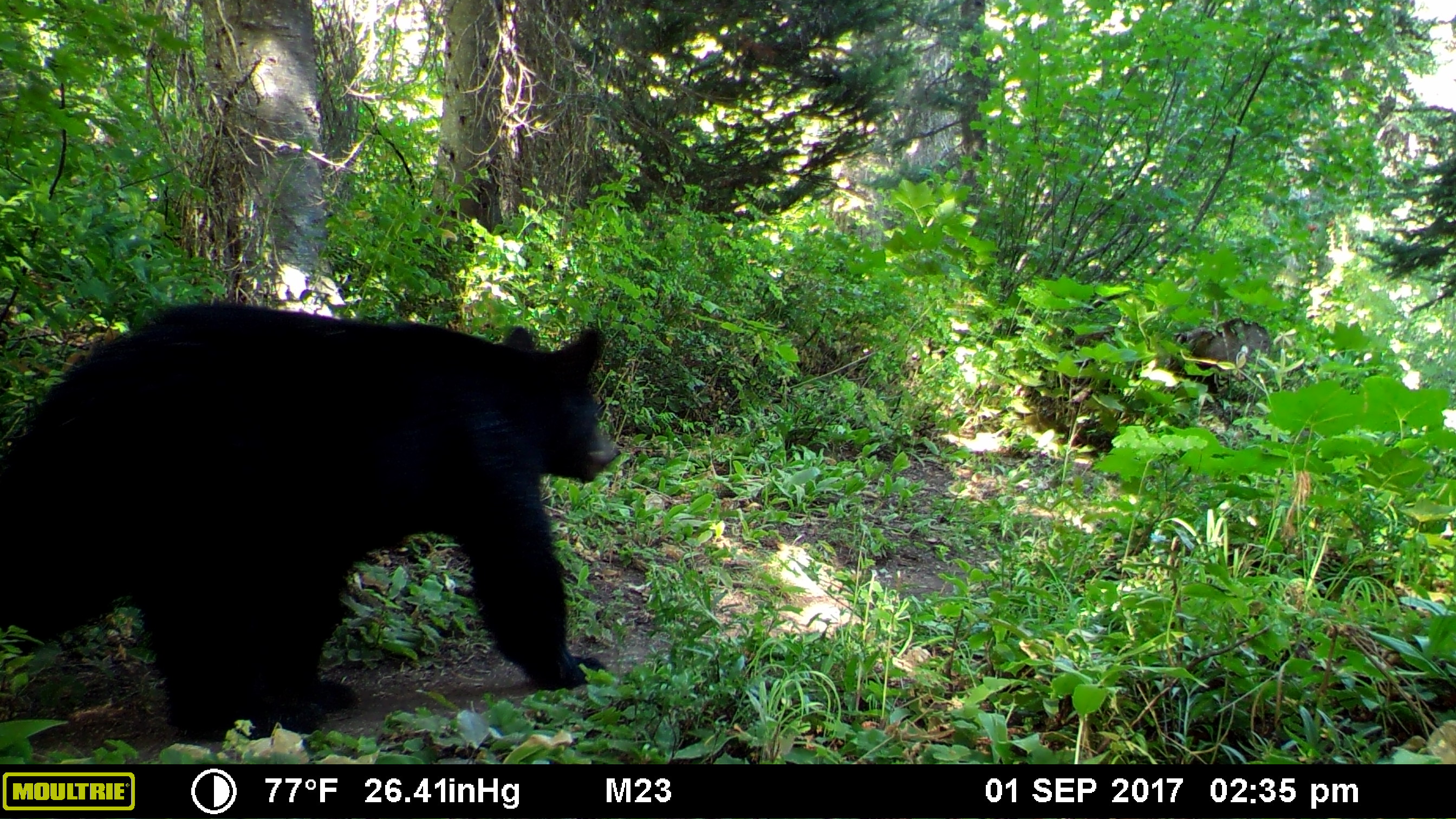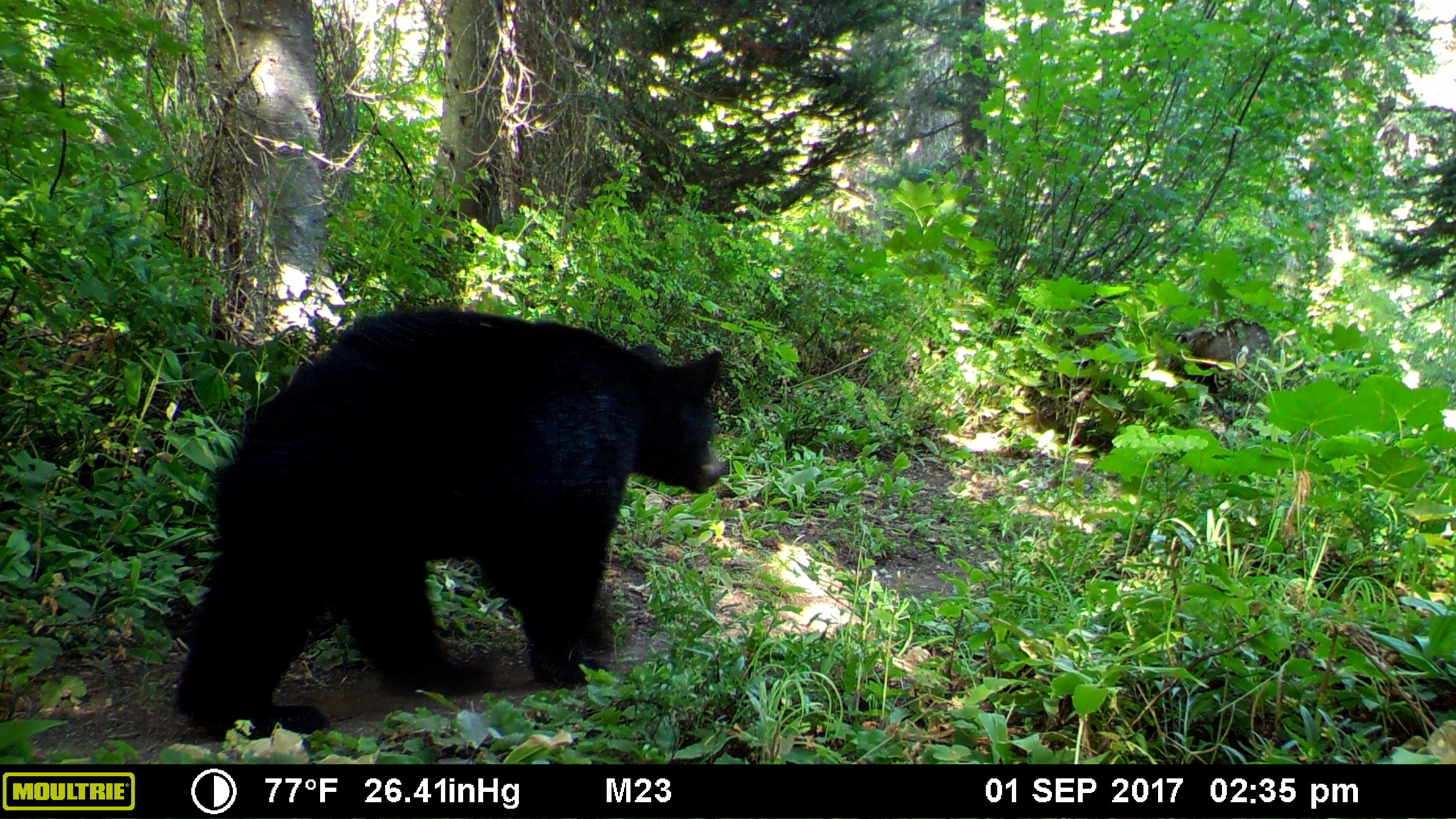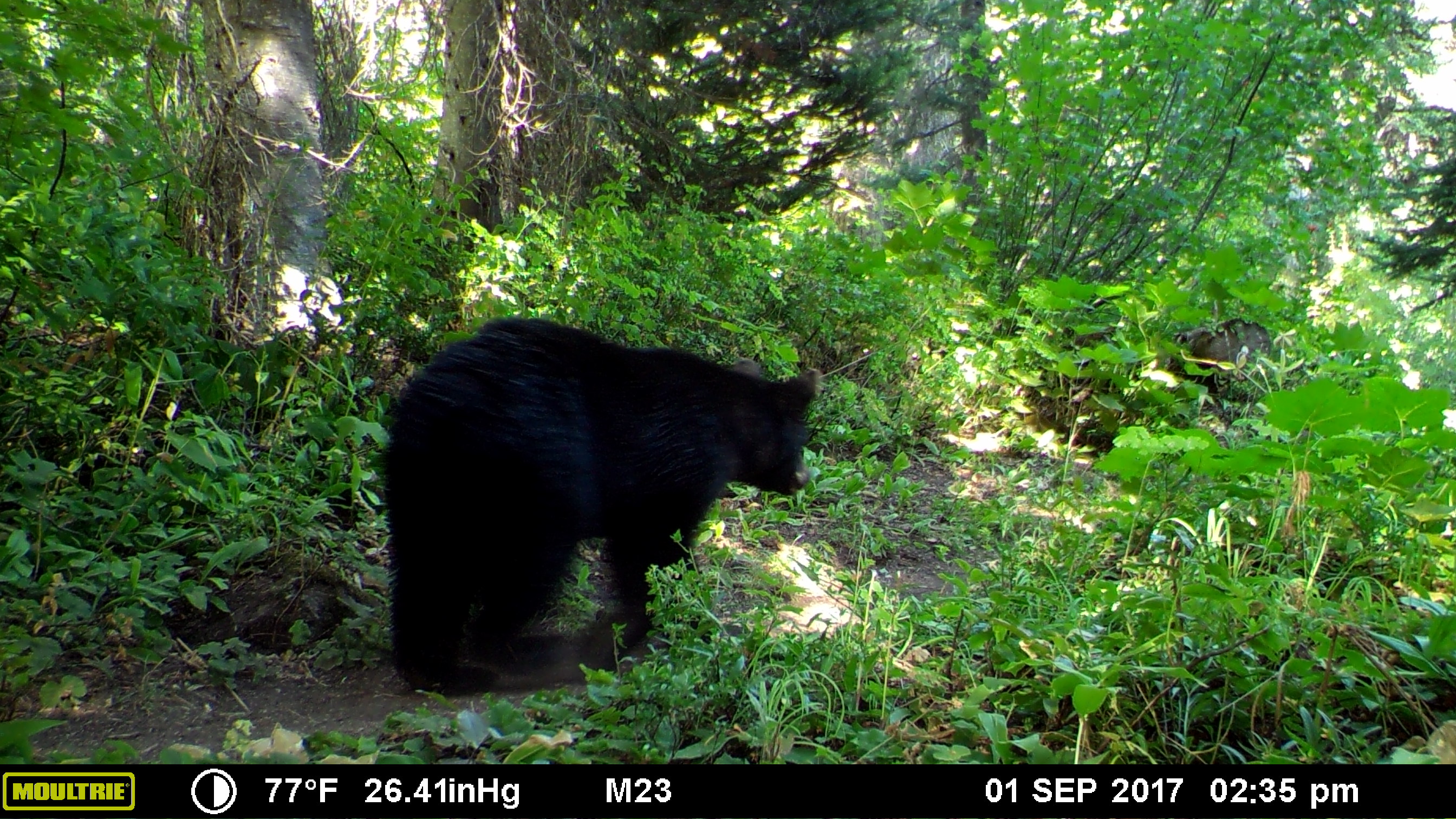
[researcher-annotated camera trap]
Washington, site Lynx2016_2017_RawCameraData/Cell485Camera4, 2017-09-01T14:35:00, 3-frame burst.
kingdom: Animalia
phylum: Chordata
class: Mammalia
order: Carnivora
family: Ursidae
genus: Ursus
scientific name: Ursus americanus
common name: american black bear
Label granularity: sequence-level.